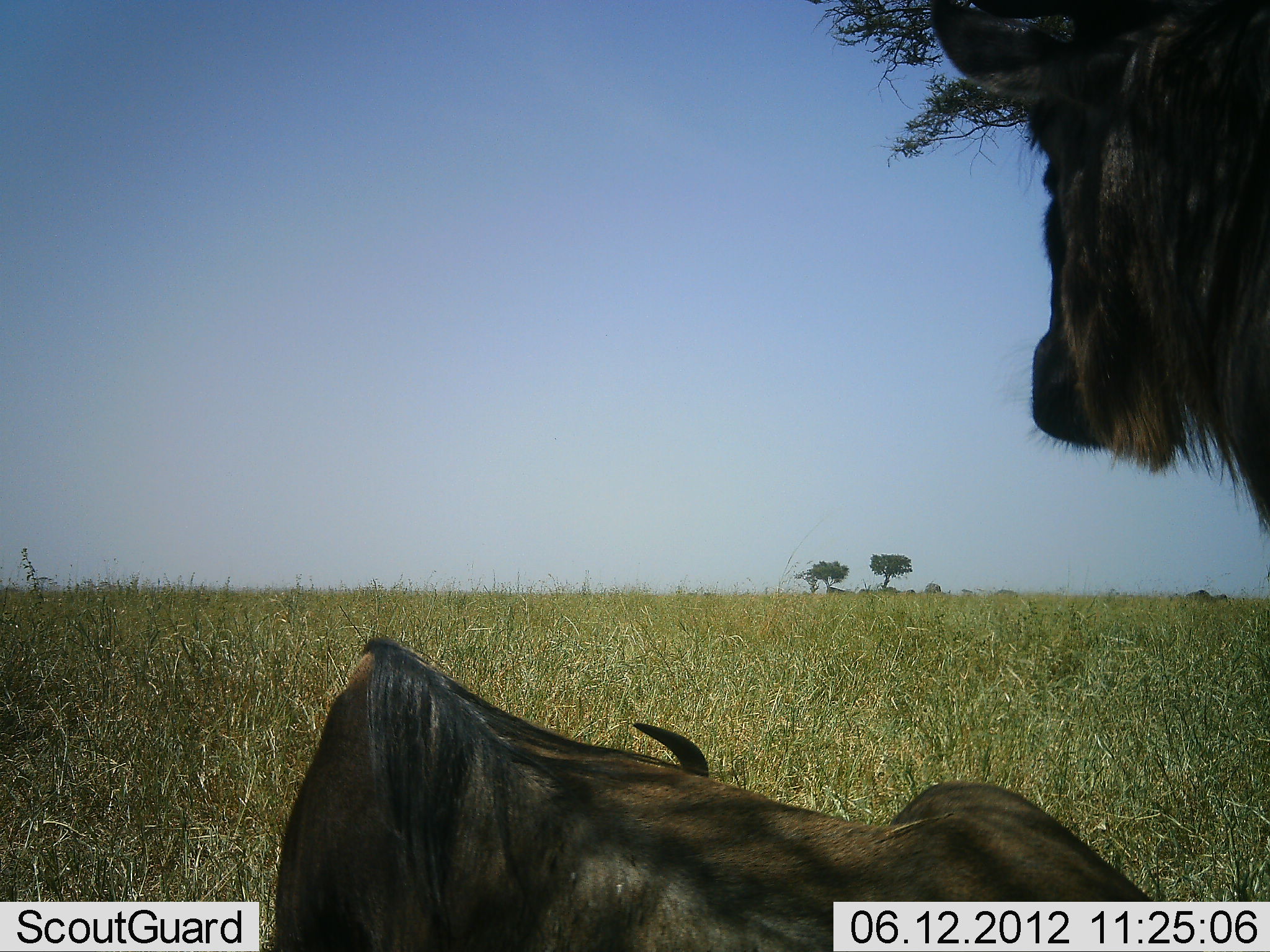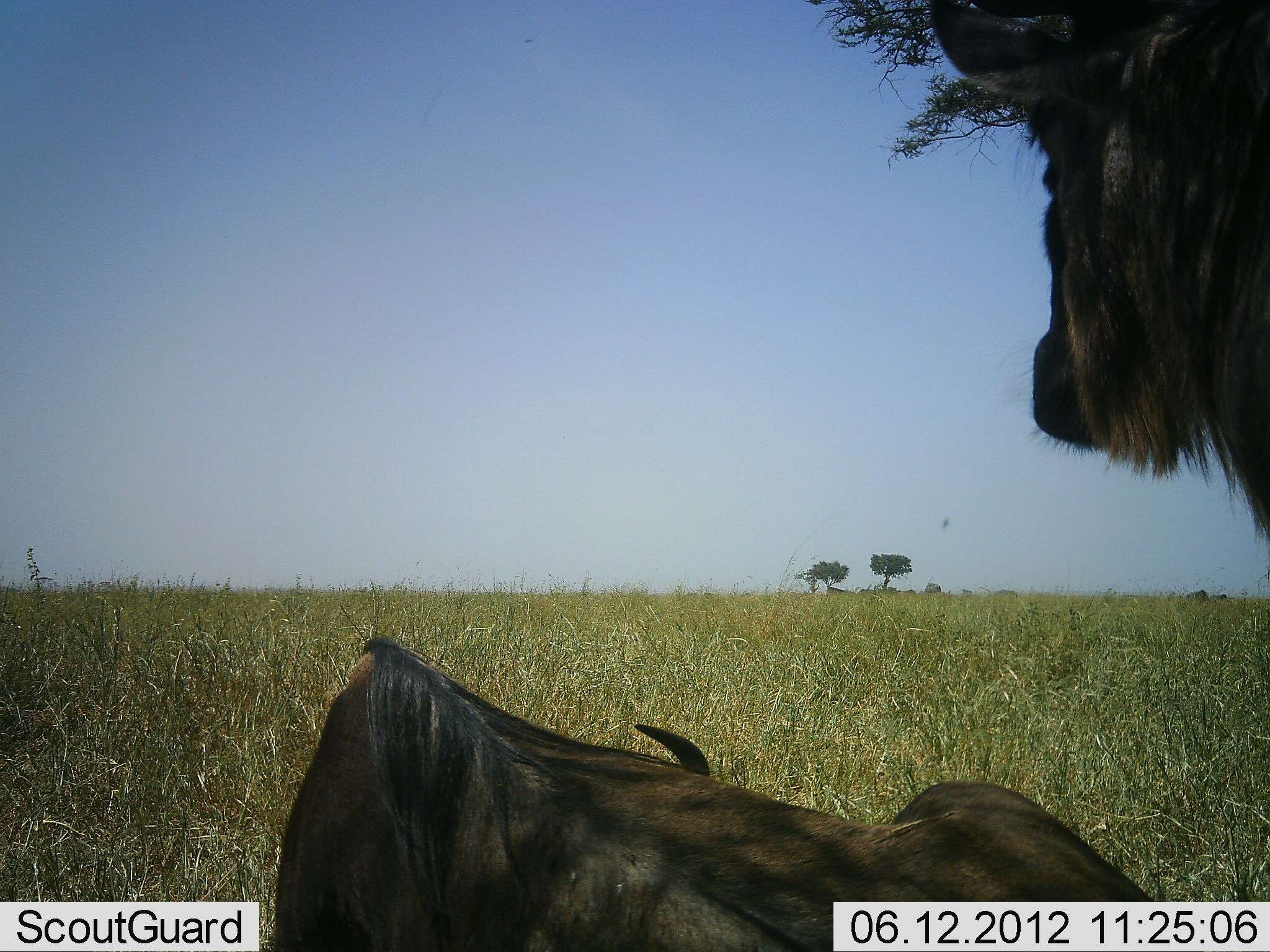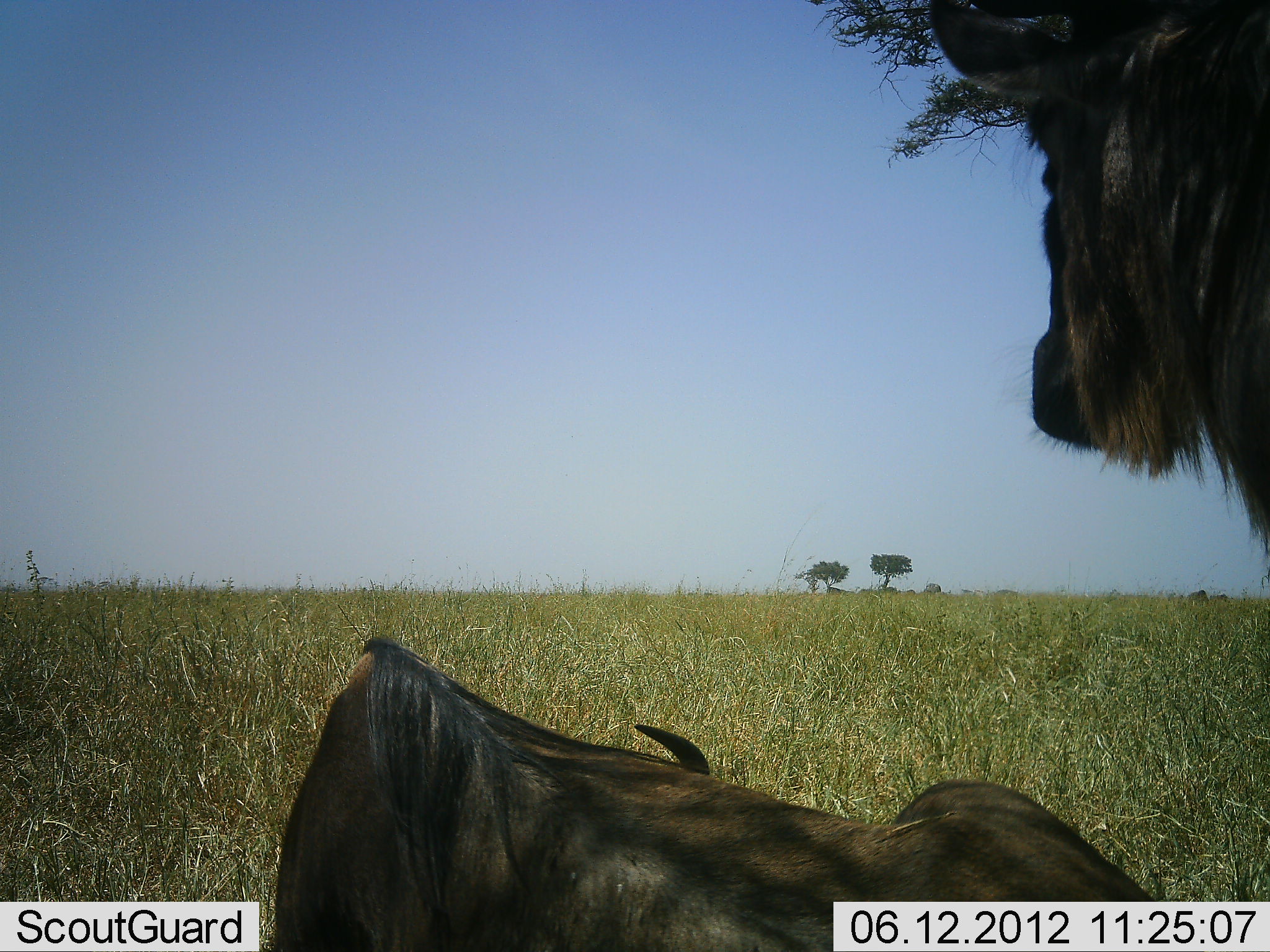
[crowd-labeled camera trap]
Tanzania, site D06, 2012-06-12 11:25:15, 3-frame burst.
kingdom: Animalia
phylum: Chordata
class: Mammalia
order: Artiodactyla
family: Bovidae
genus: Connochaetes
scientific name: Connochaetes taurinus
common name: blue wildebeest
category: wildebeest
Wildebeest (blue wildebeest) (Connochaetes taurinus), count 2. Behavior (volunteer vote fractions): standing 100%, resting 80%, moving 0%, interacting 0%. Young present (vote fraction): 0%. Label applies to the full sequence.